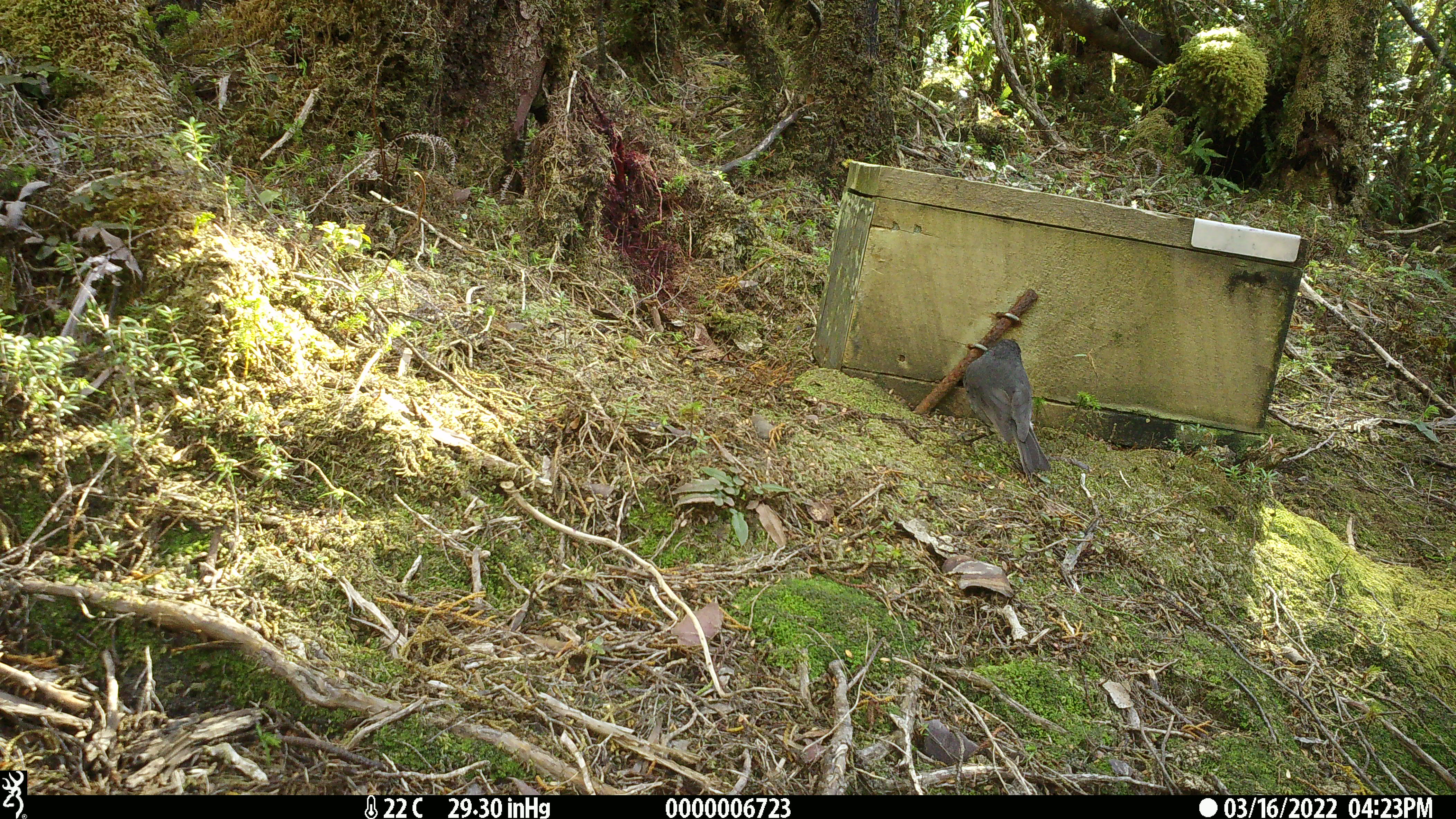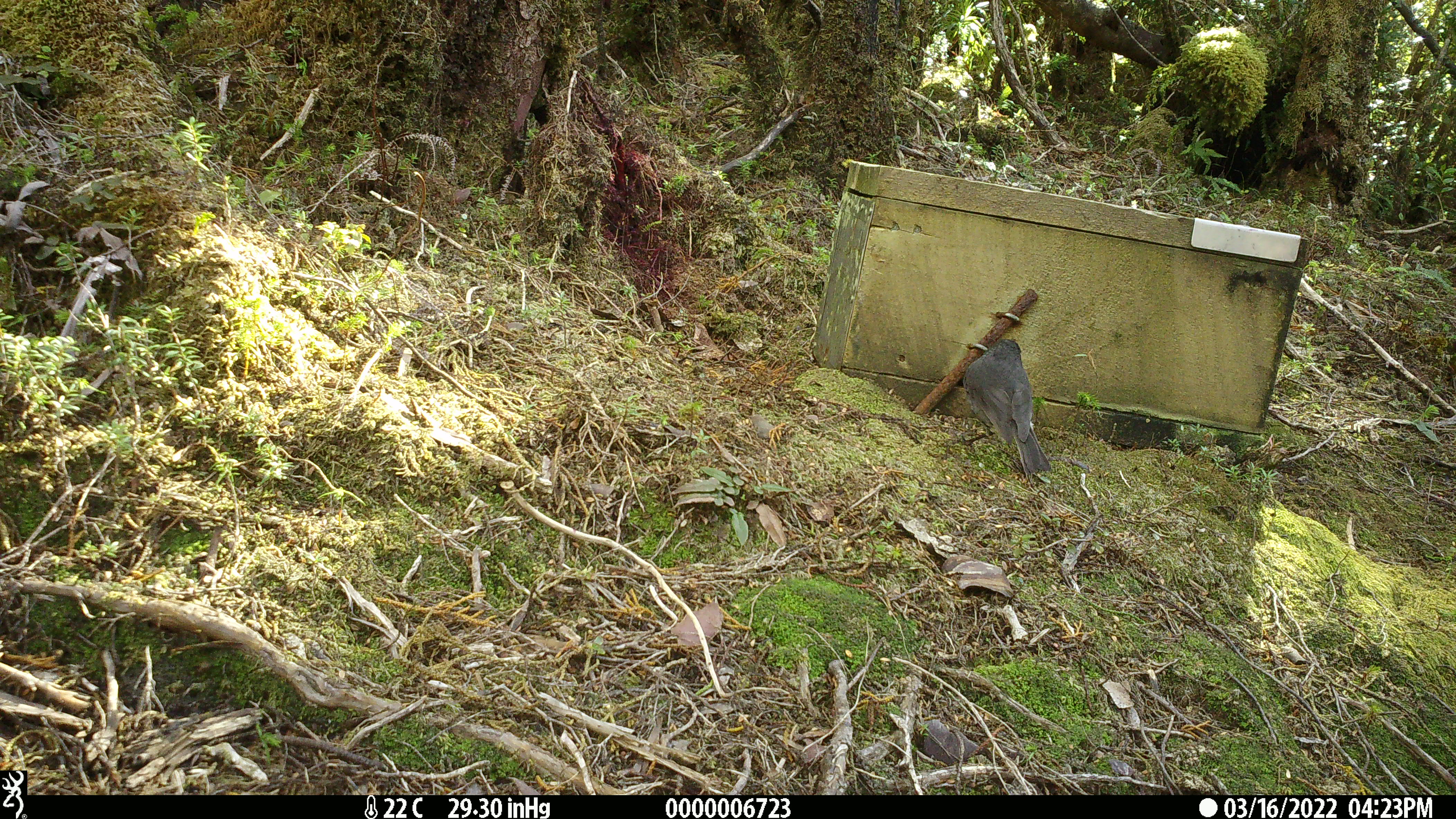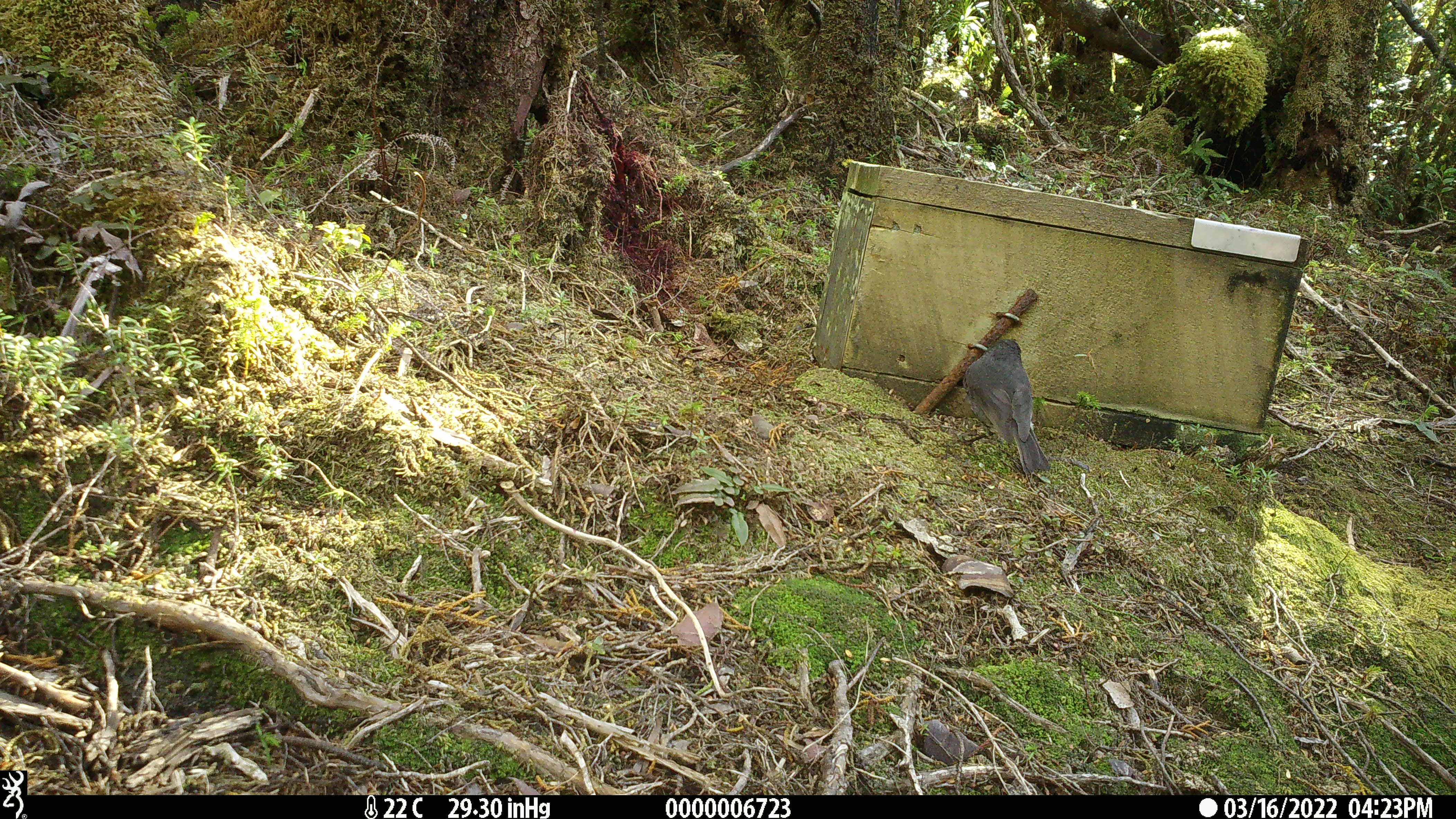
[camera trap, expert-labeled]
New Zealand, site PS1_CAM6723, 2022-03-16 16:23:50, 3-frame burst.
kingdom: Animalia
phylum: Chordata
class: Aves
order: Passeriformes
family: Petroicidae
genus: Petroica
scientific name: Petroica australis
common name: new zealand robin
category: robin